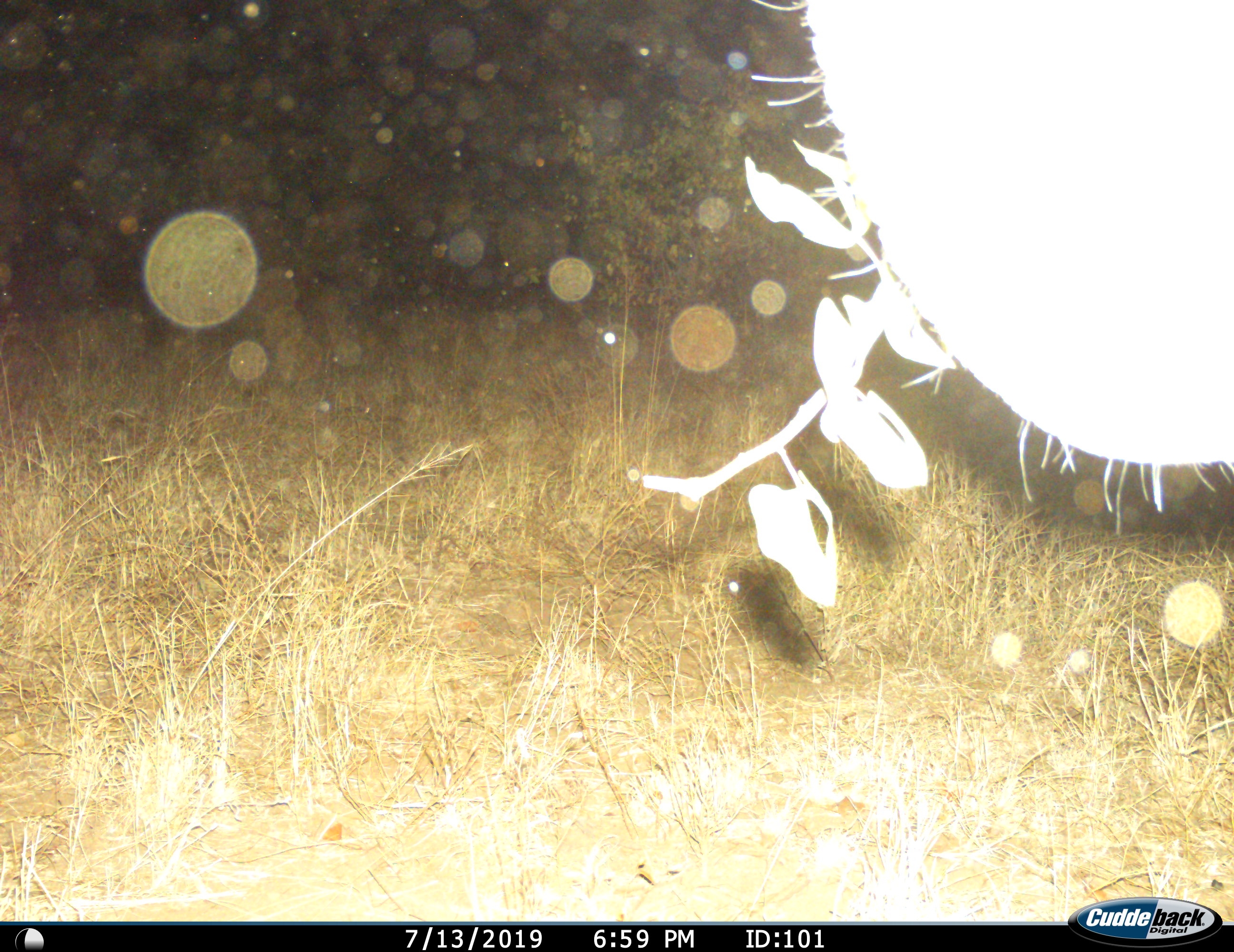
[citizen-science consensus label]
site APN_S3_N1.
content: unidentified animal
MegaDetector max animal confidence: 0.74